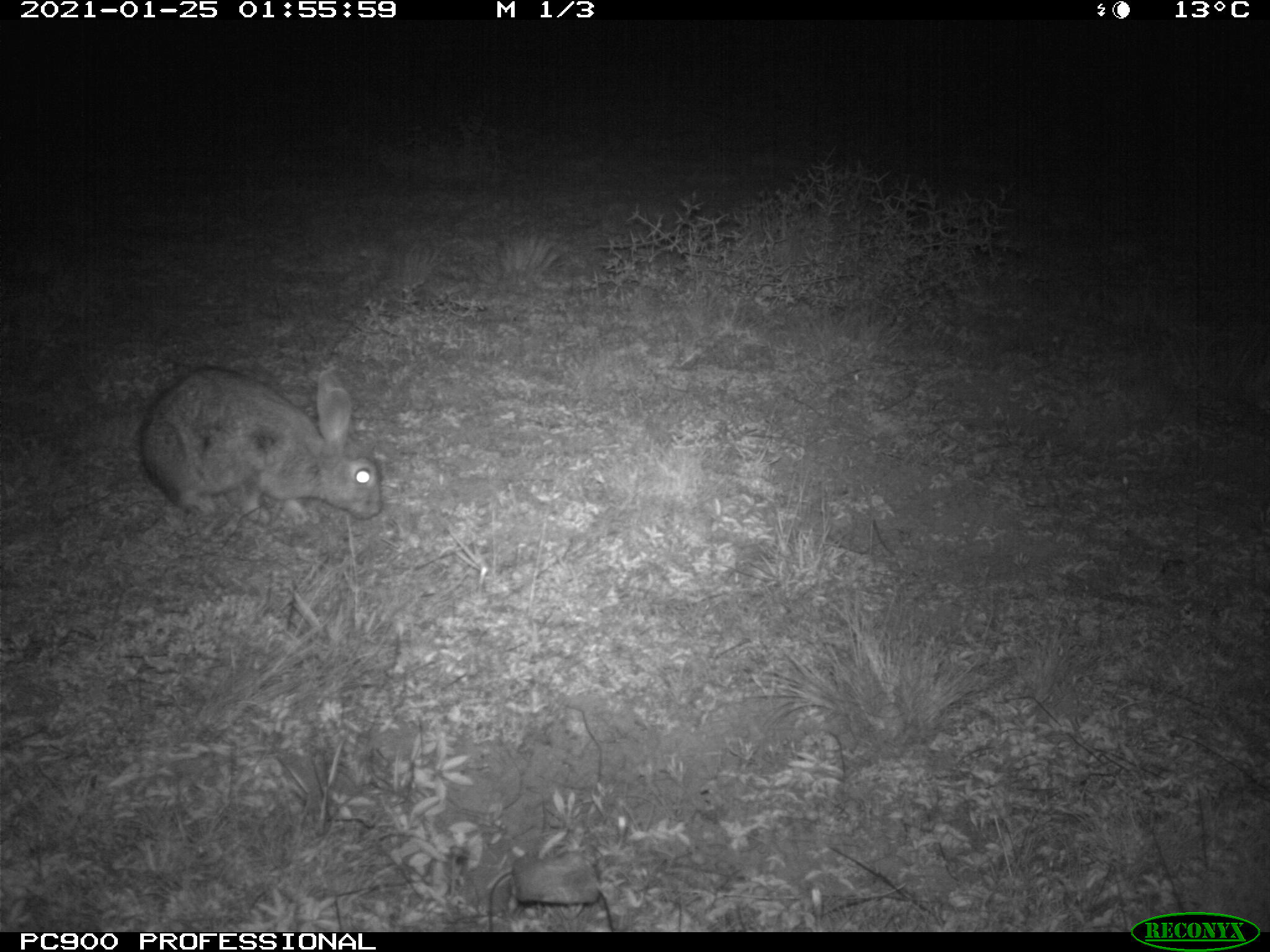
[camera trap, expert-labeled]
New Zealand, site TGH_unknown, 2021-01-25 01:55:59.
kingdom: Animalia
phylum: Chordata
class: Mammalia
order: Lagomorpha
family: Leporidae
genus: Oryctolagus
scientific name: Oryctolagus cuniculus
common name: european rabbit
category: rabbit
Rabbit (european rabbit) (Oryctolagus cuniculus).